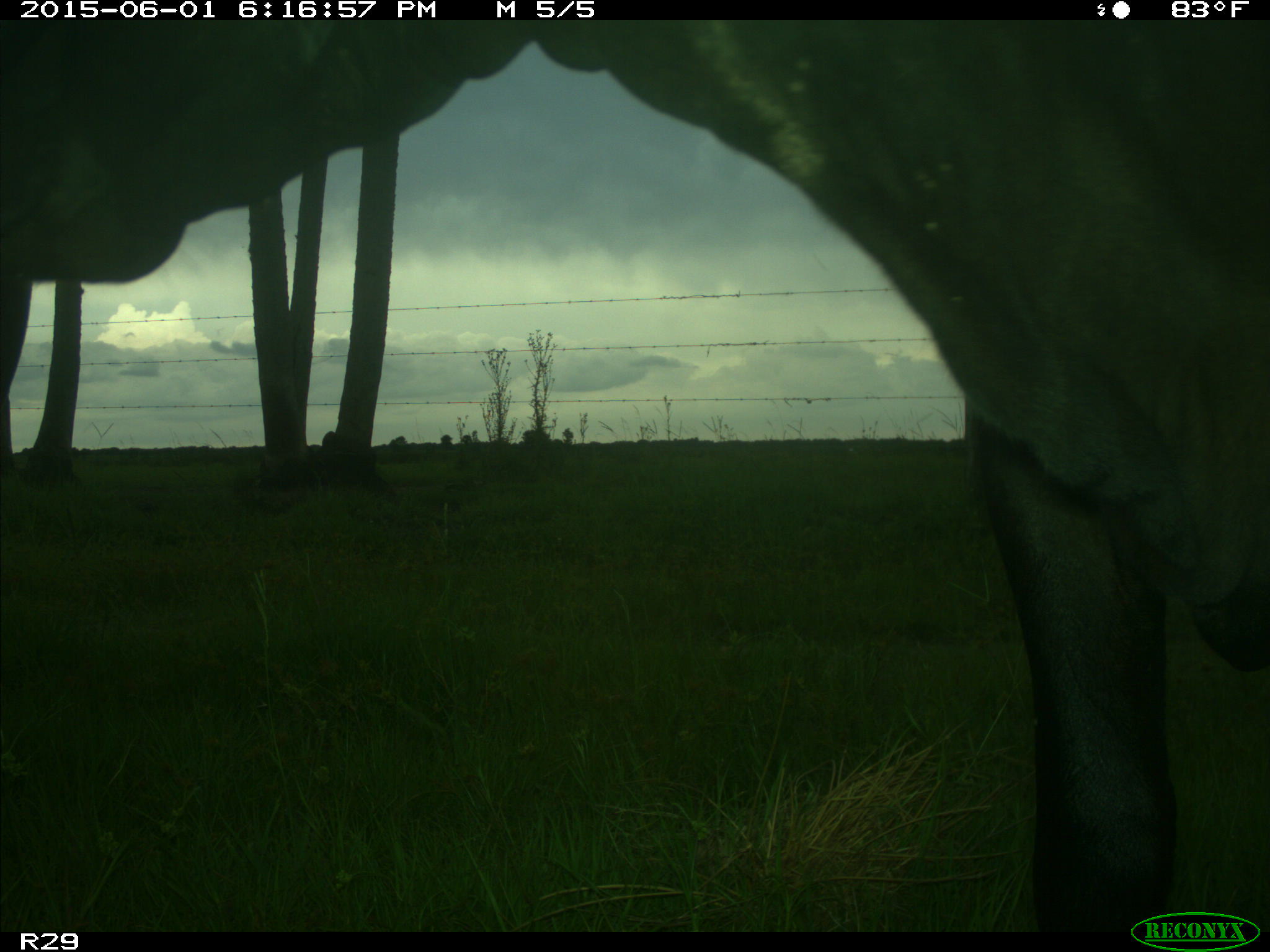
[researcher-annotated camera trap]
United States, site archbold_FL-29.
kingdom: Animalia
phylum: Chordata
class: Mammalia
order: Artiodactyla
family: Bovidae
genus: Bos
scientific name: Bos taurus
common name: domestic cow